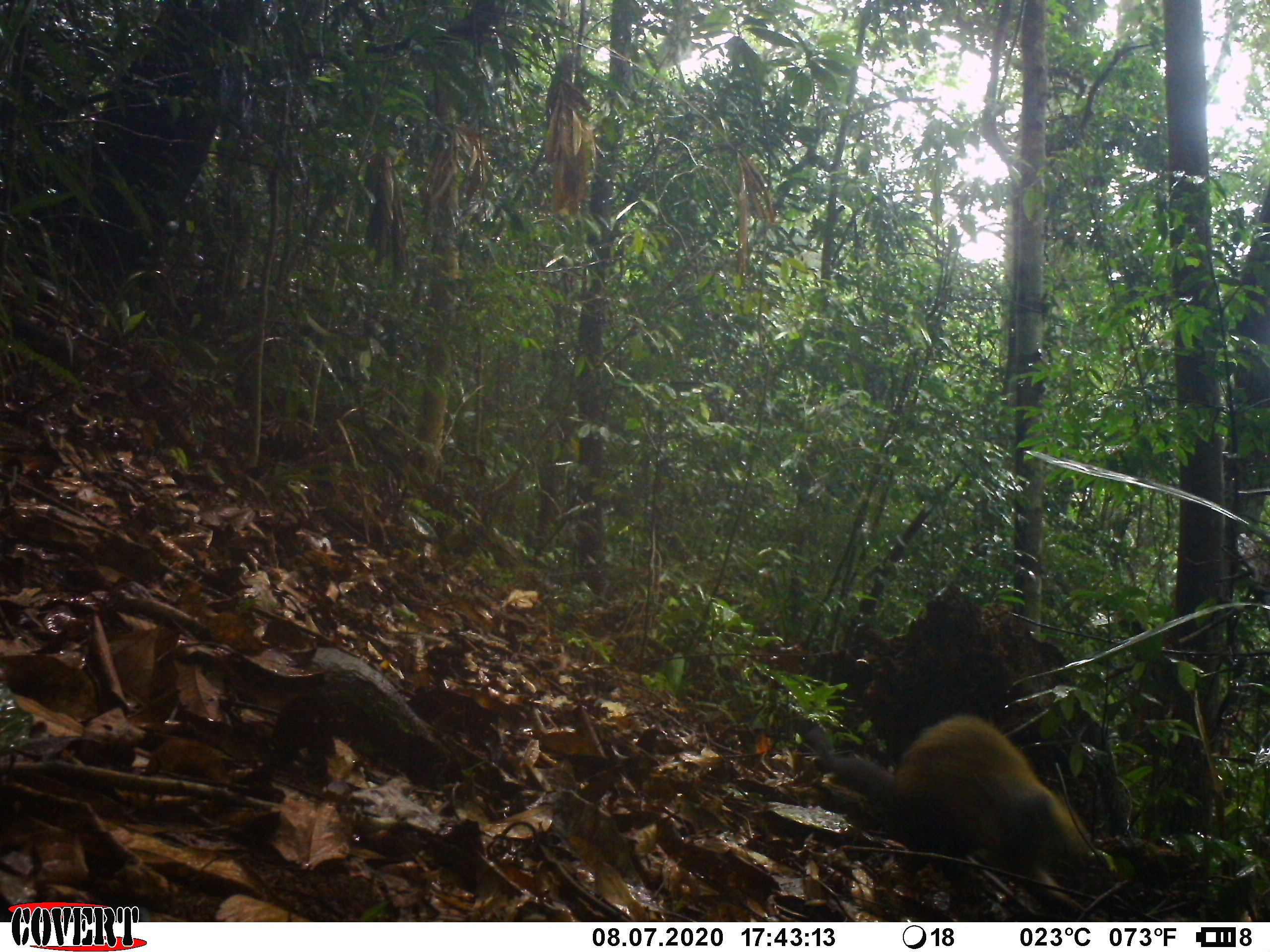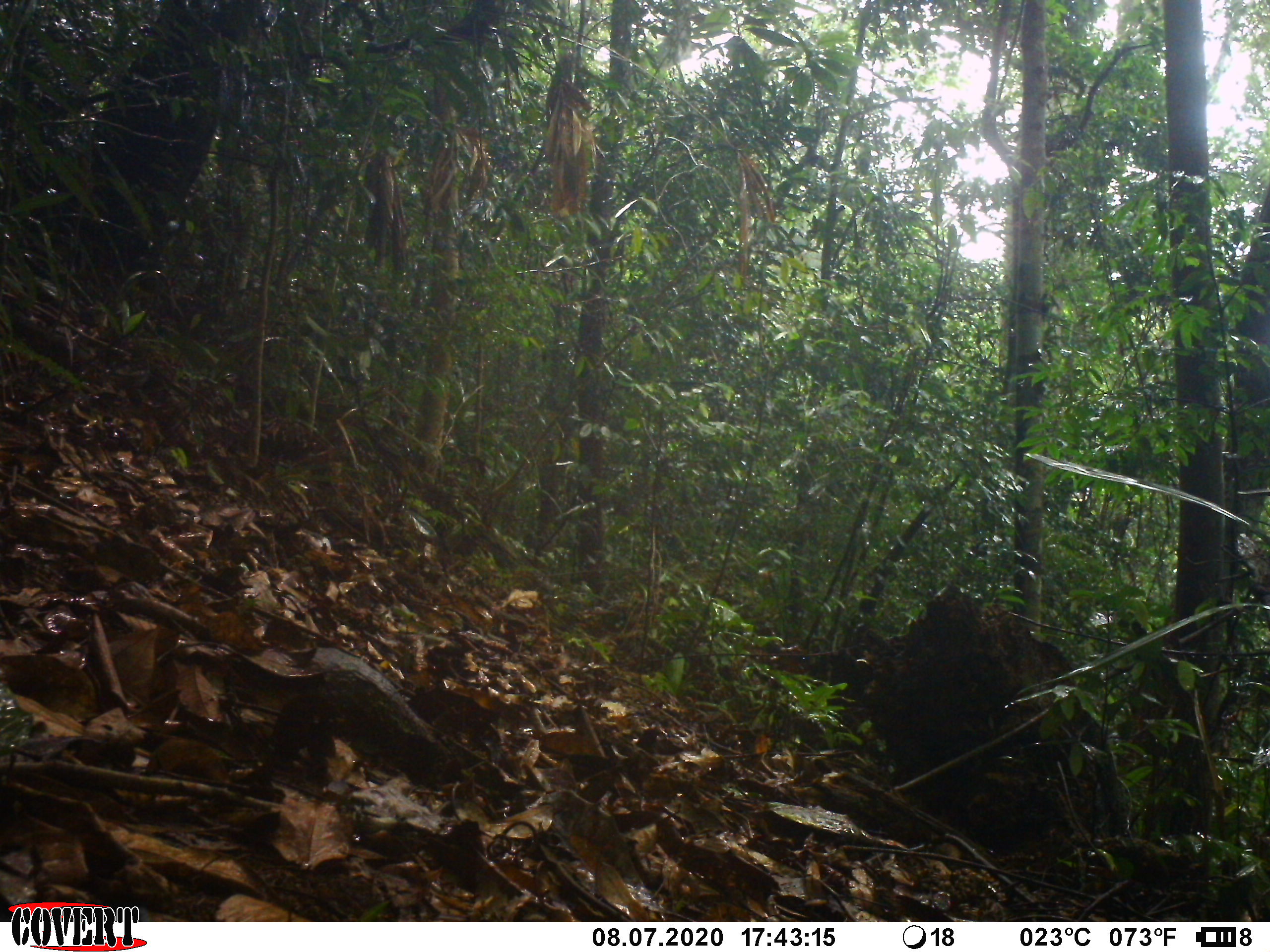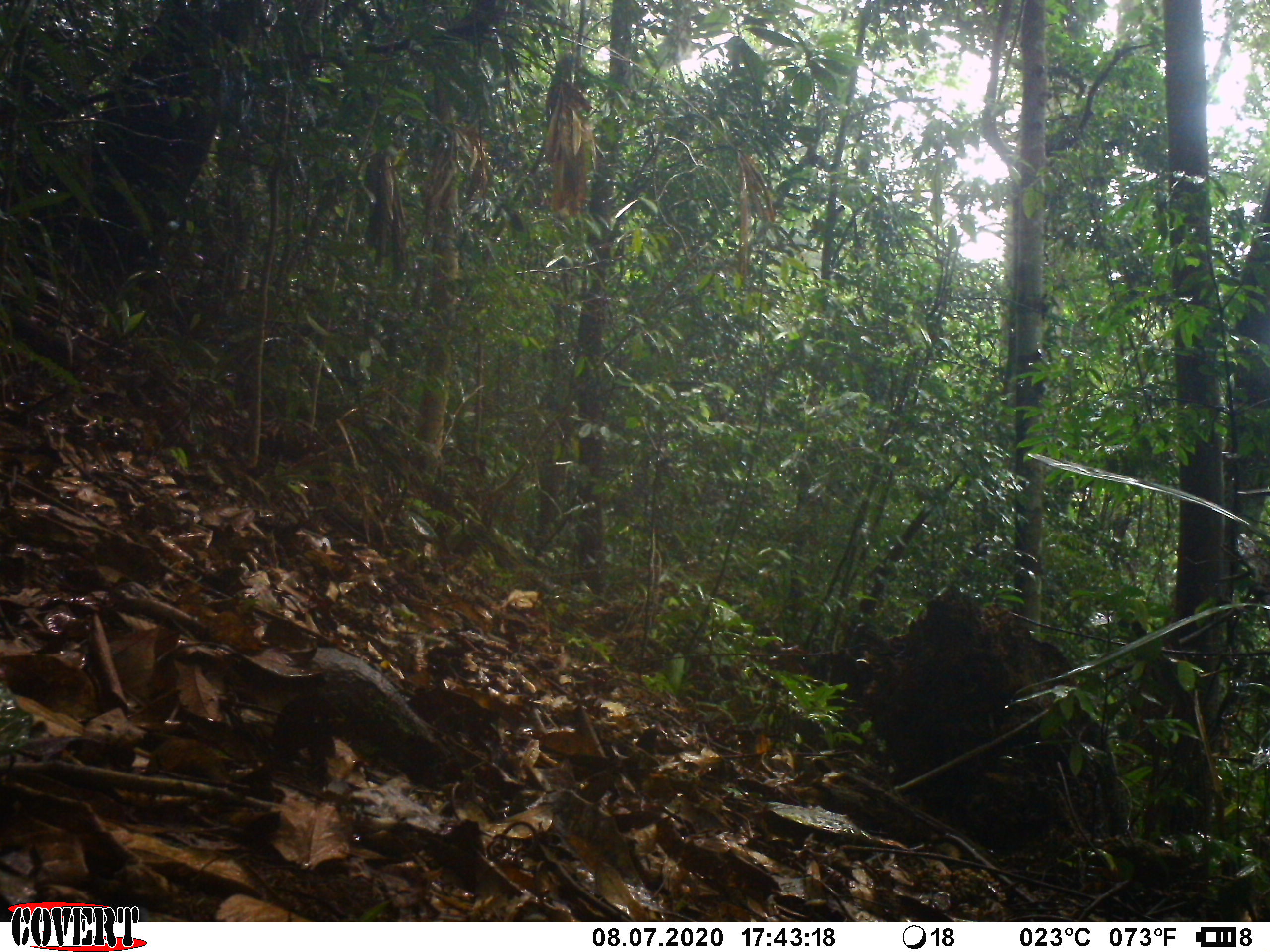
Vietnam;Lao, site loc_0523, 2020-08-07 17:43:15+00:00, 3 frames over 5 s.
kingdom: Animalia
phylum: Chordata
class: Mammalia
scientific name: Mammalia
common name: mammal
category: unidentified small mammal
Unidentified small mammal (mammal) (Mammalia). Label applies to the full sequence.